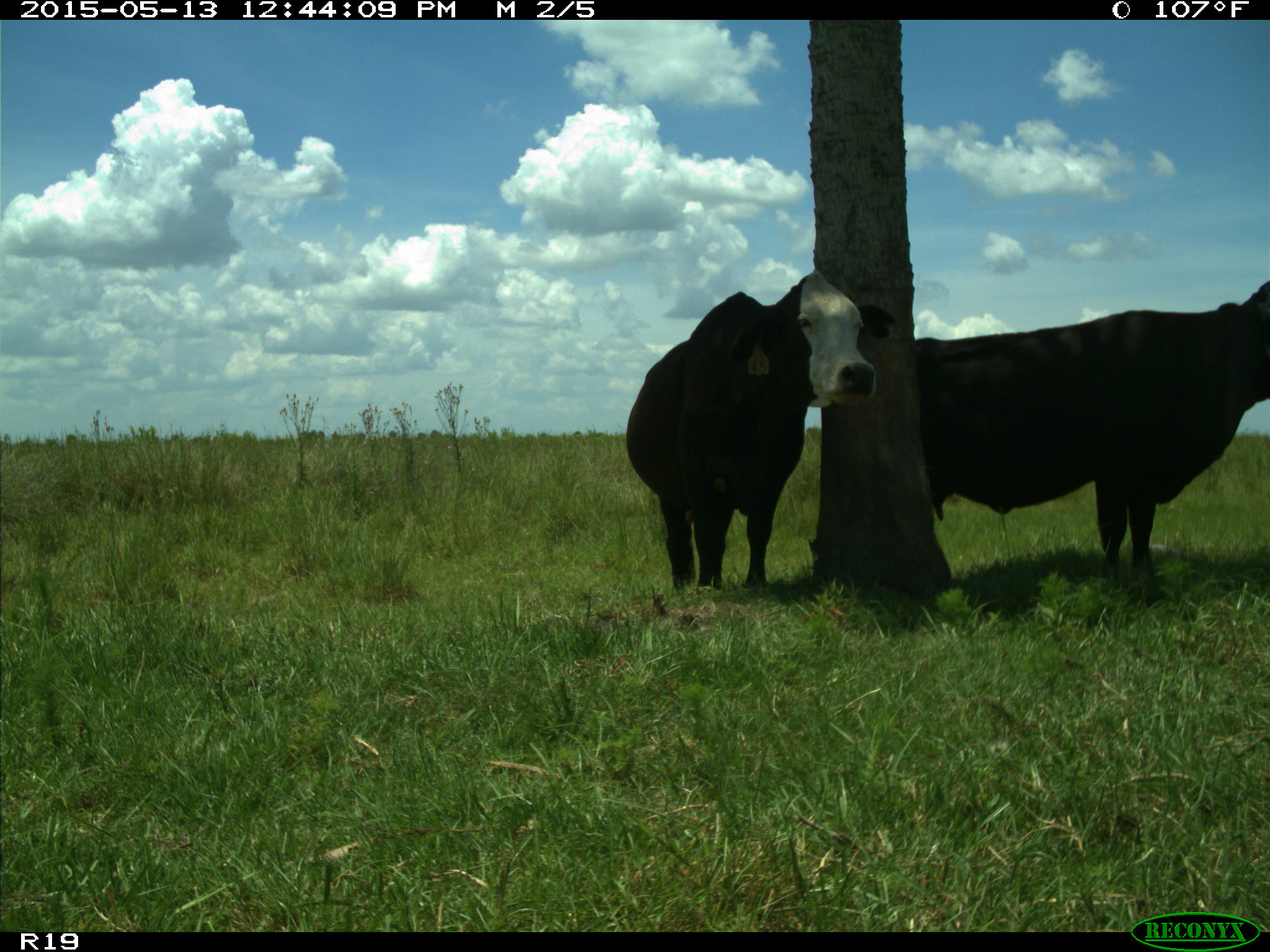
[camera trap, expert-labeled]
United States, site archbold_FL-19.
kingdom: Animalia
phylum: Chordata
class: Mammalia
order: Artiodactyla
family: Bovidae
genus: Bos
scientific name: Bos taurus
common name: domestic cow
Bos taurus (domestic cow).